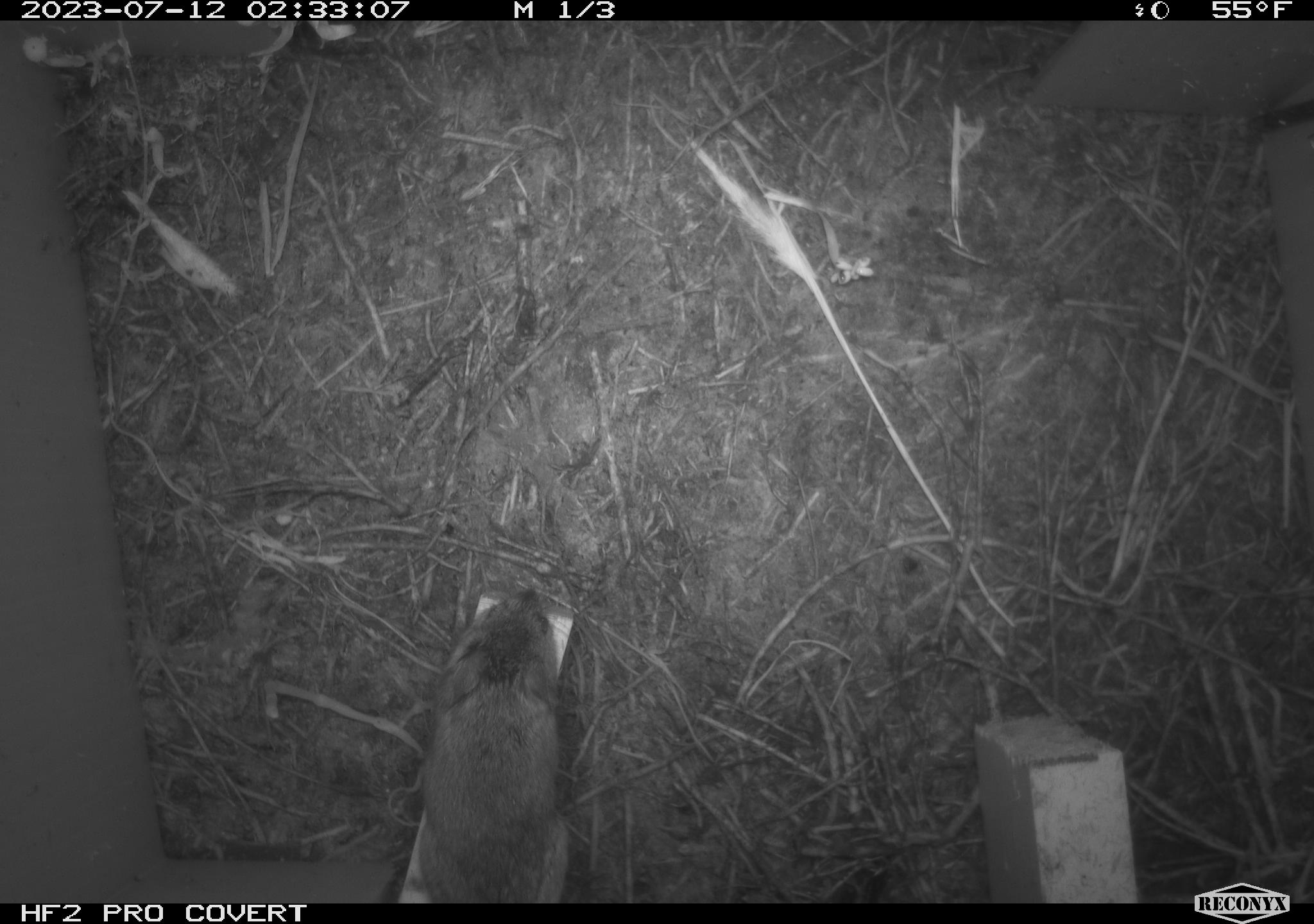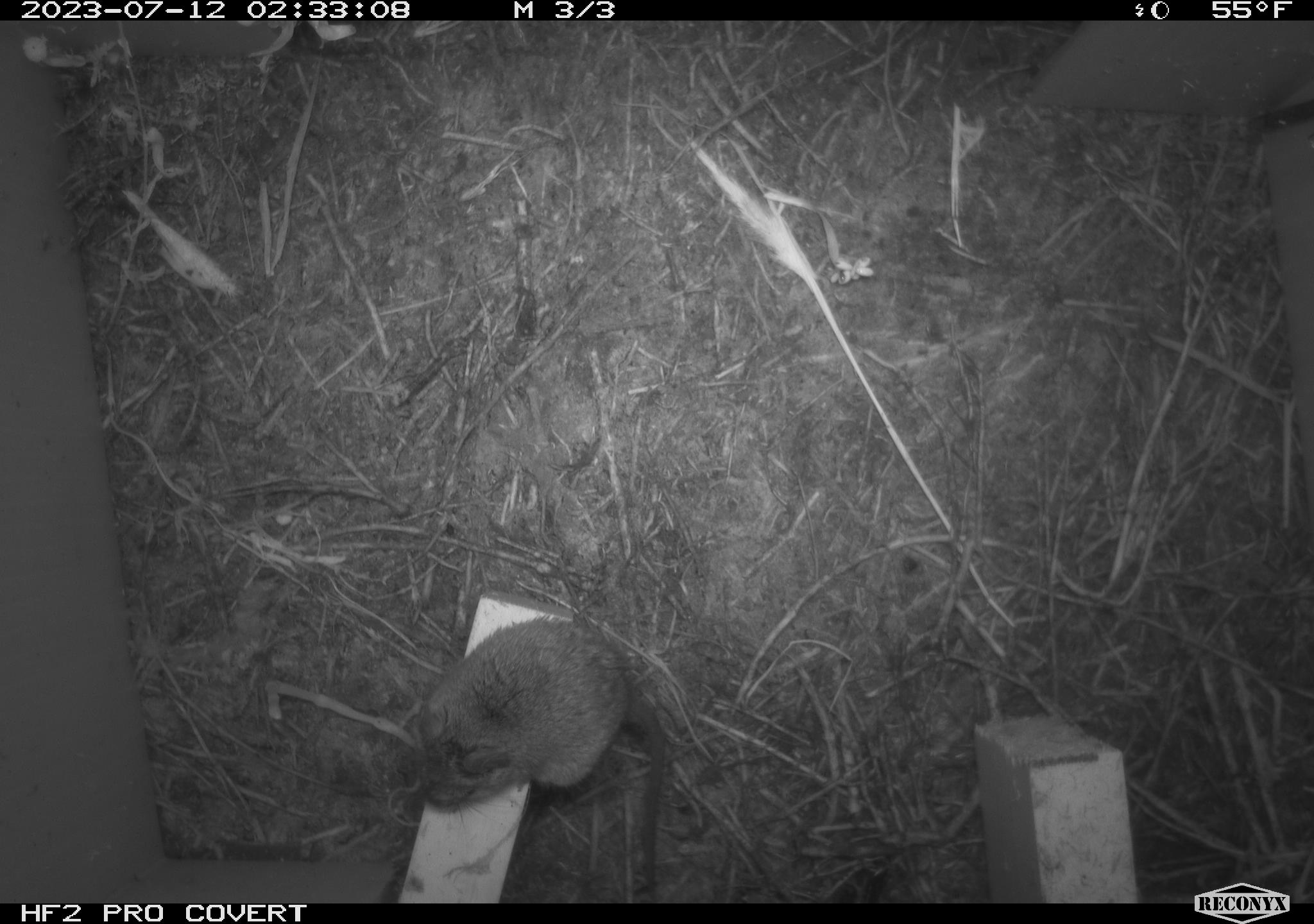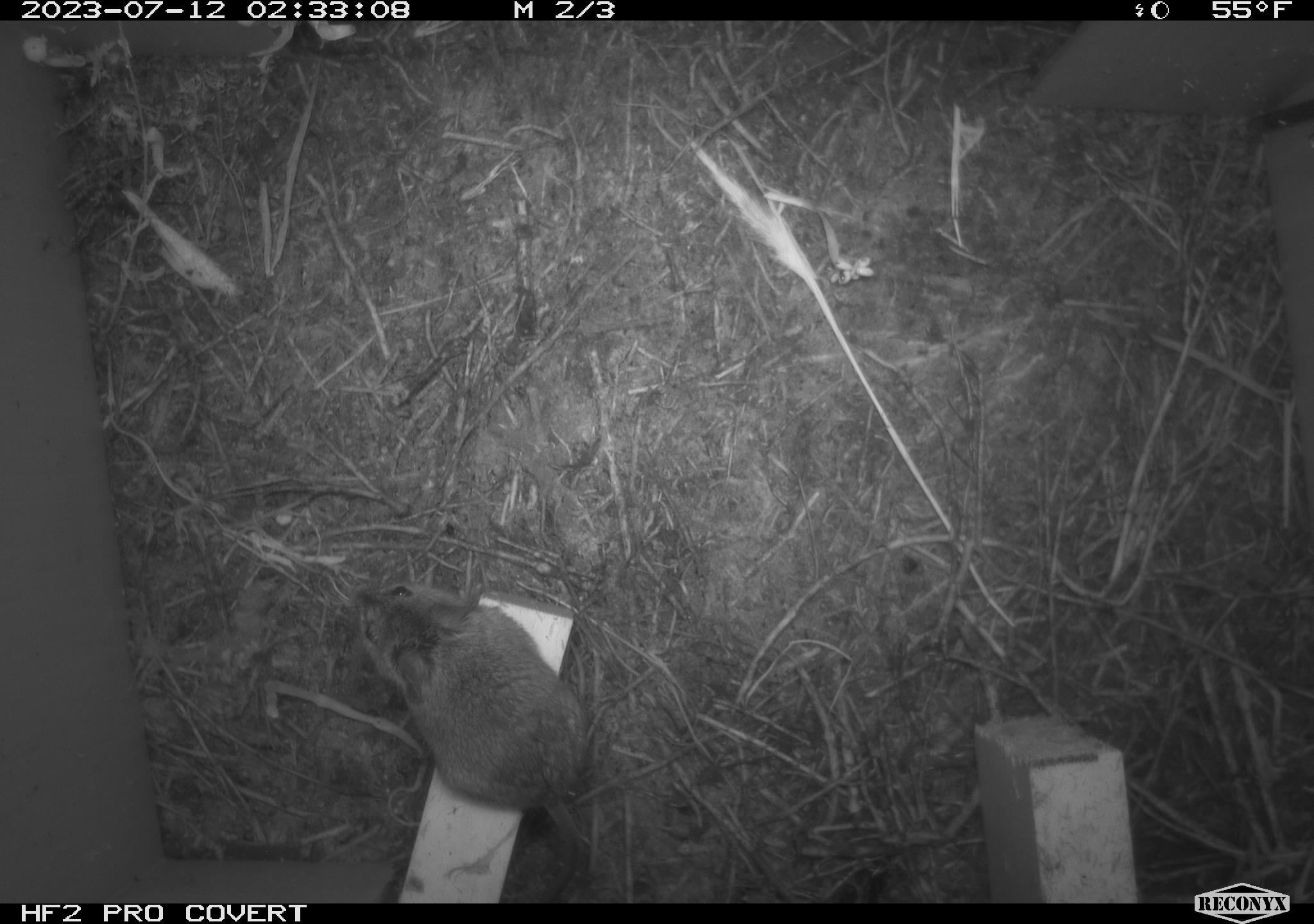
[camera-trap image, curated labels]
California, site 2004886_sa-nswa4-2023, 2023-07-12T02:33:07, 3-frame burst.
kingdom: Animalia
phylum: Chordata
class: Mammalia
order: Rodentia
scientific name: Rodentia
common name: mouse species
Mouse species (Rodentia).